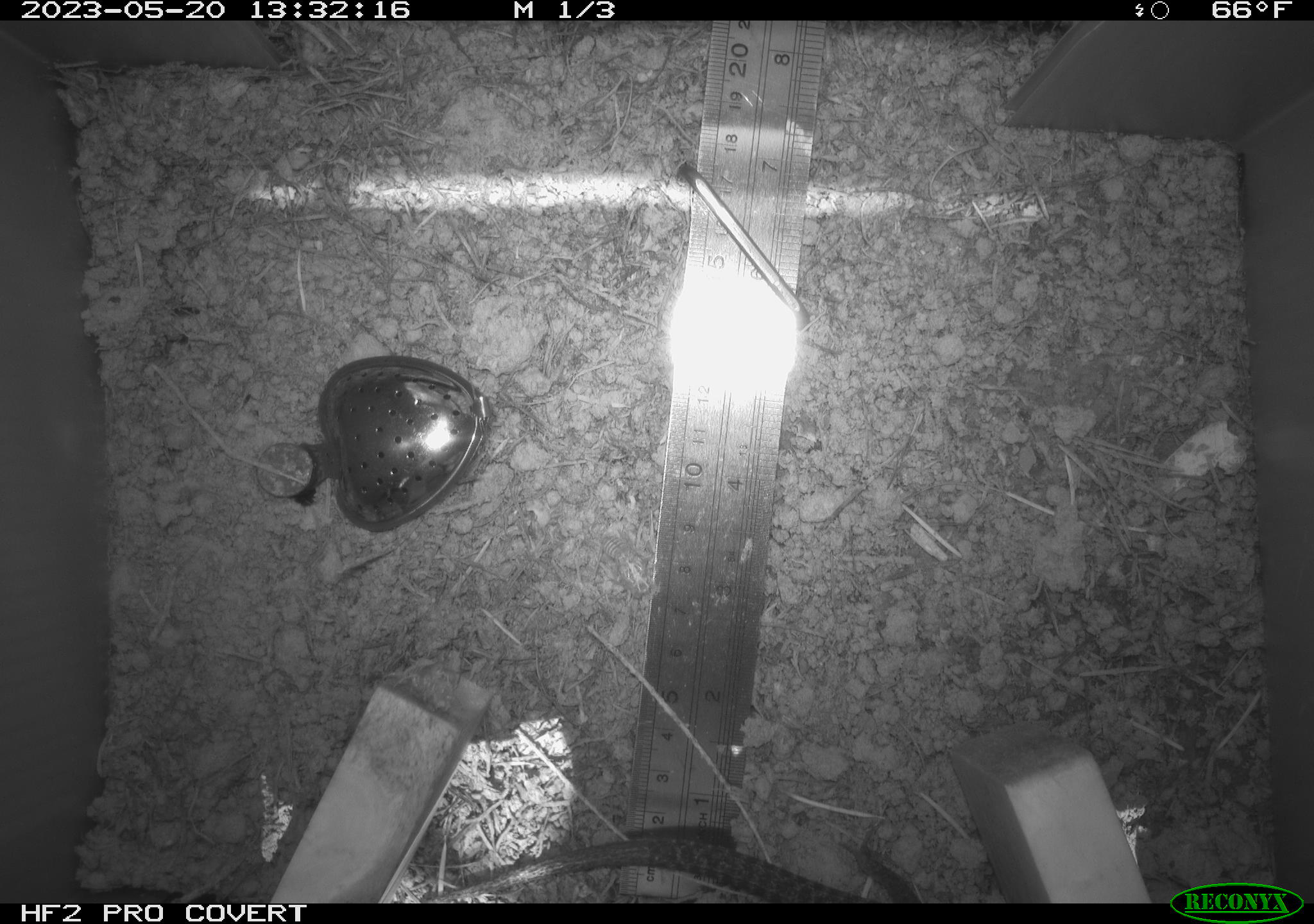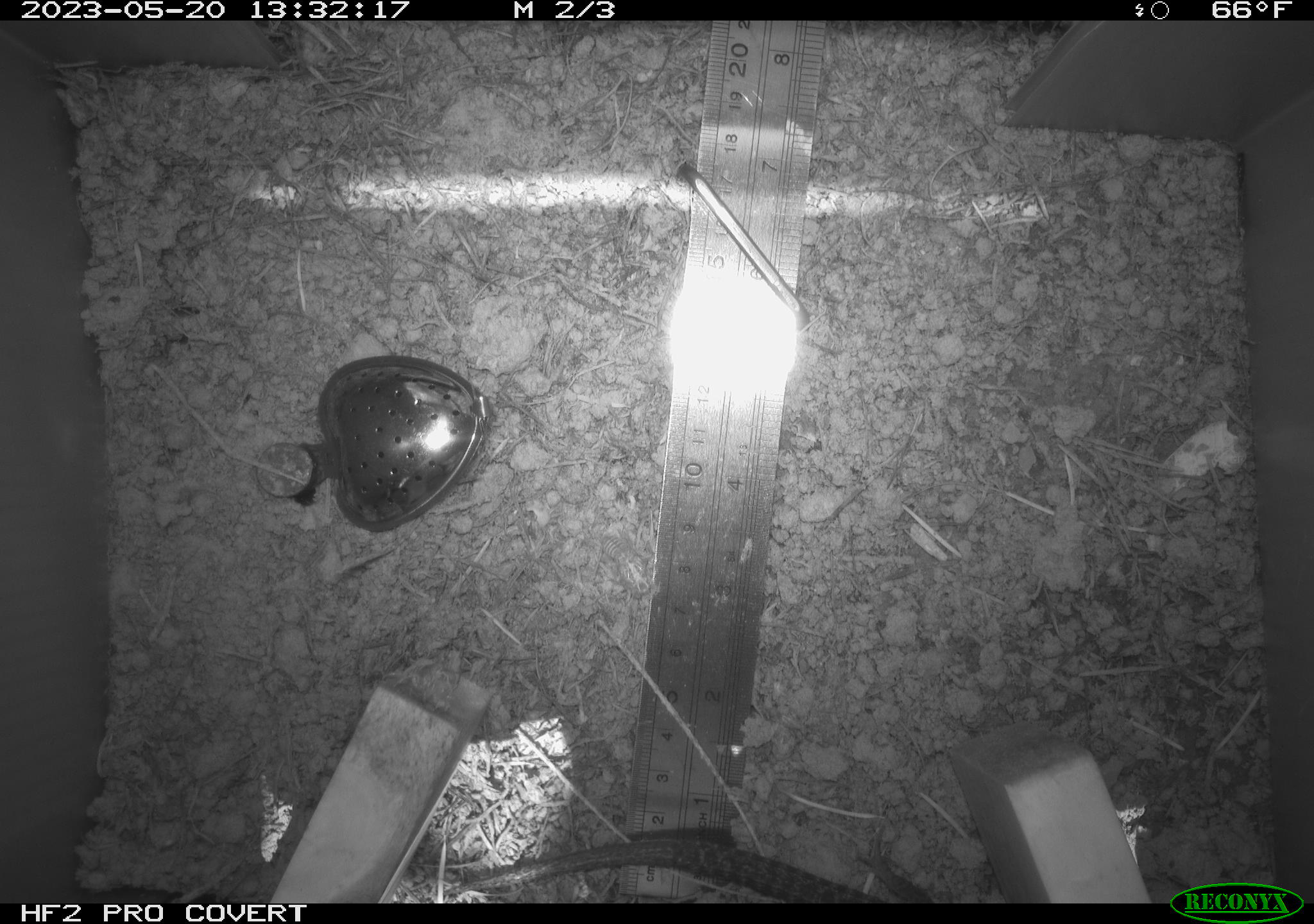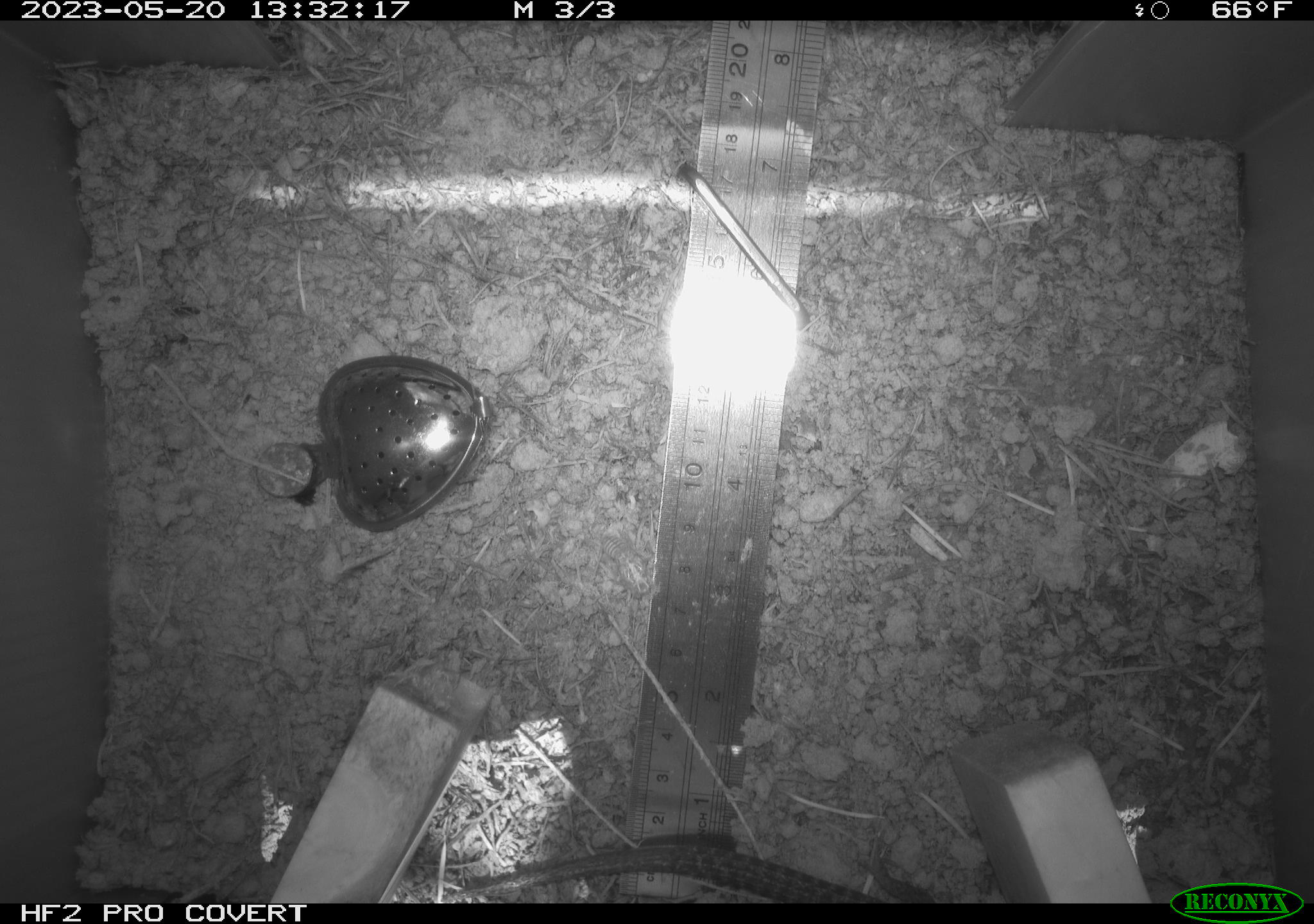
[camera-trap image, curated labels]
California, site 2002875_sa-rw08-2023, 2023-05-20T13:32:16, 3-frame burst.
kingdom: Animalia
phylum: Chordata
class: Reptilia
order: Squamata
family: Anguidae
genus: Elgaria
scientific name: Elgaria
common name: alligator lizards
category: elgaria species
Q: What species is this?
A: Elgaria species (alligator lizards) (Elgaria).